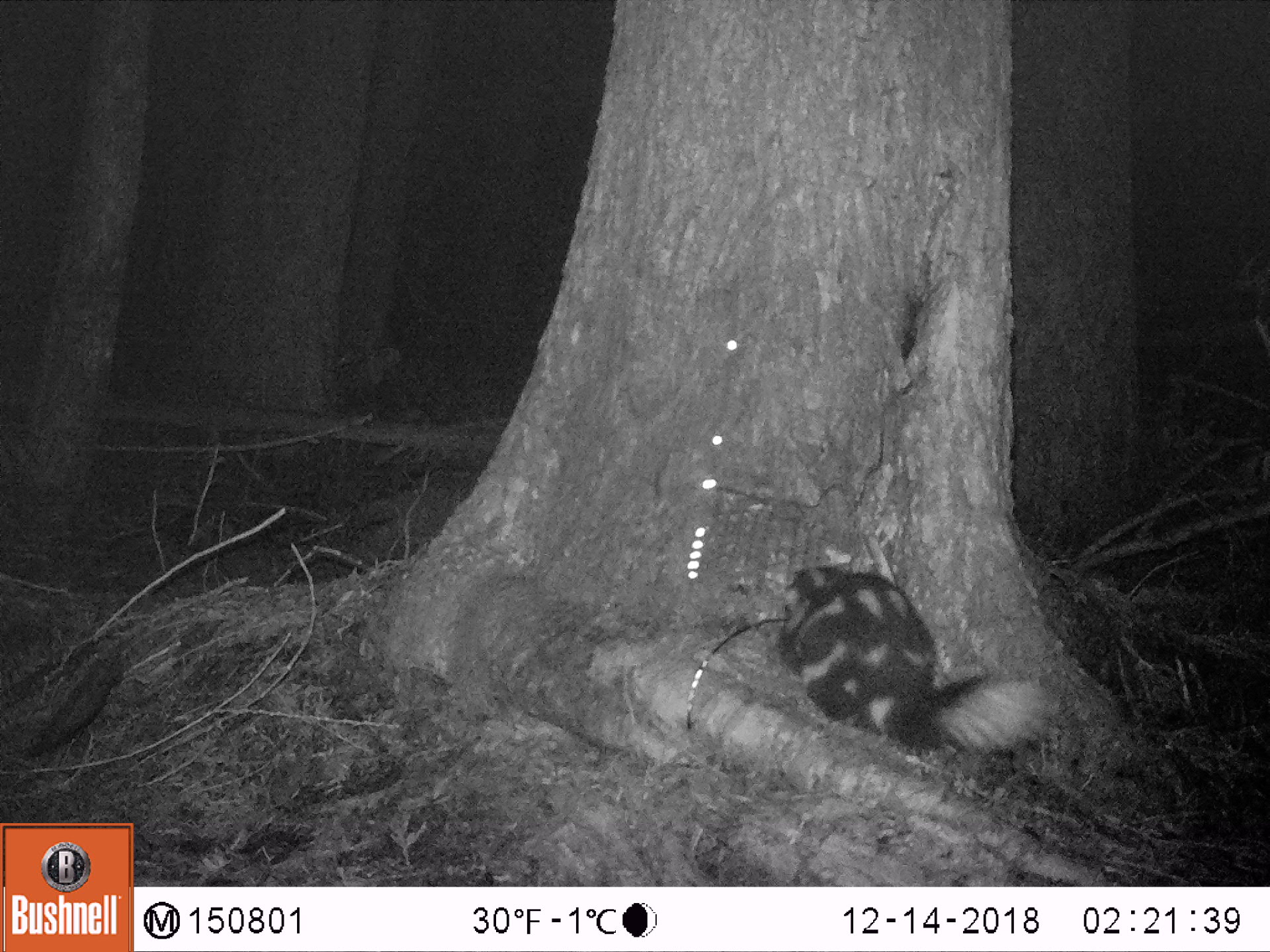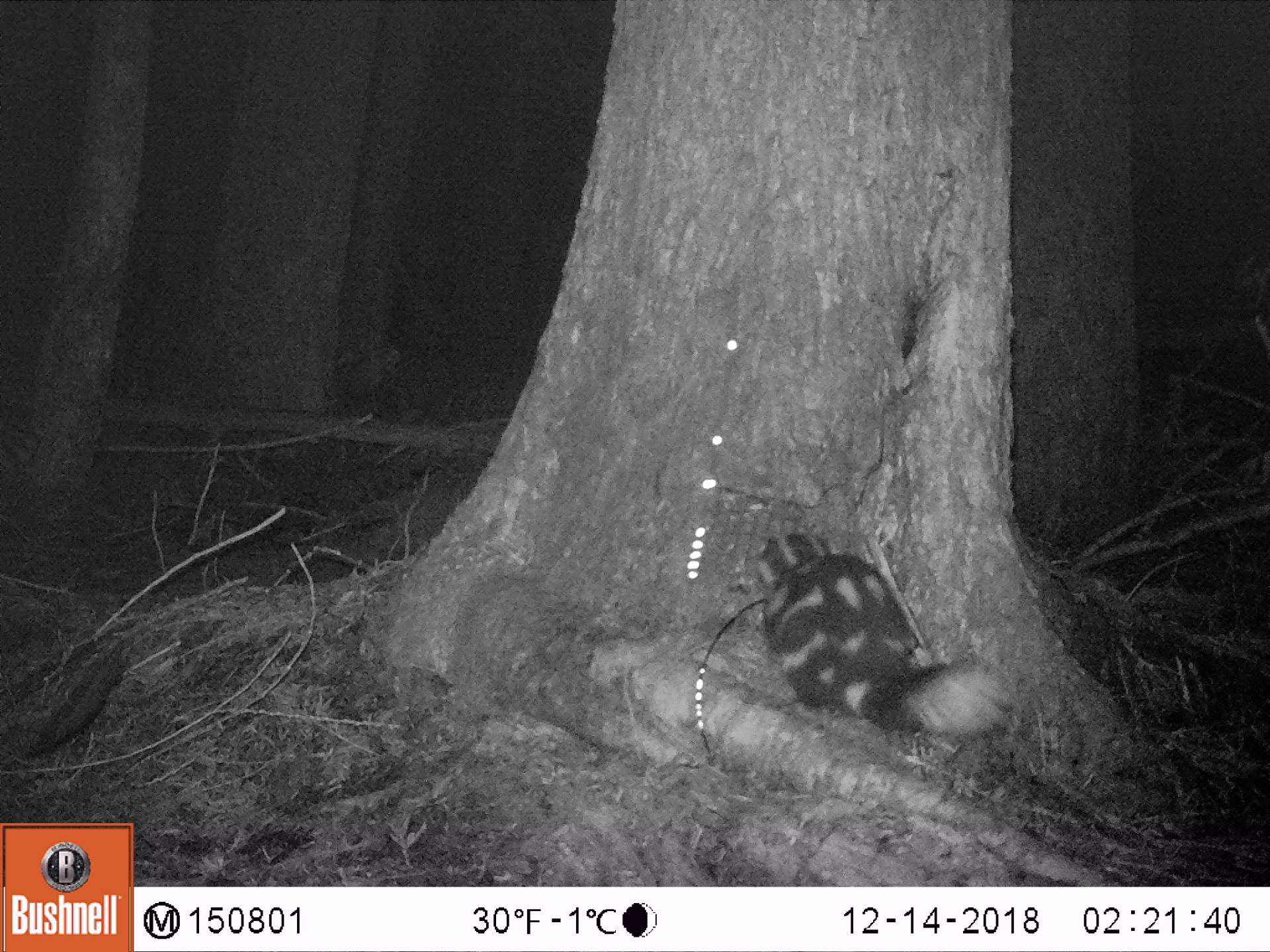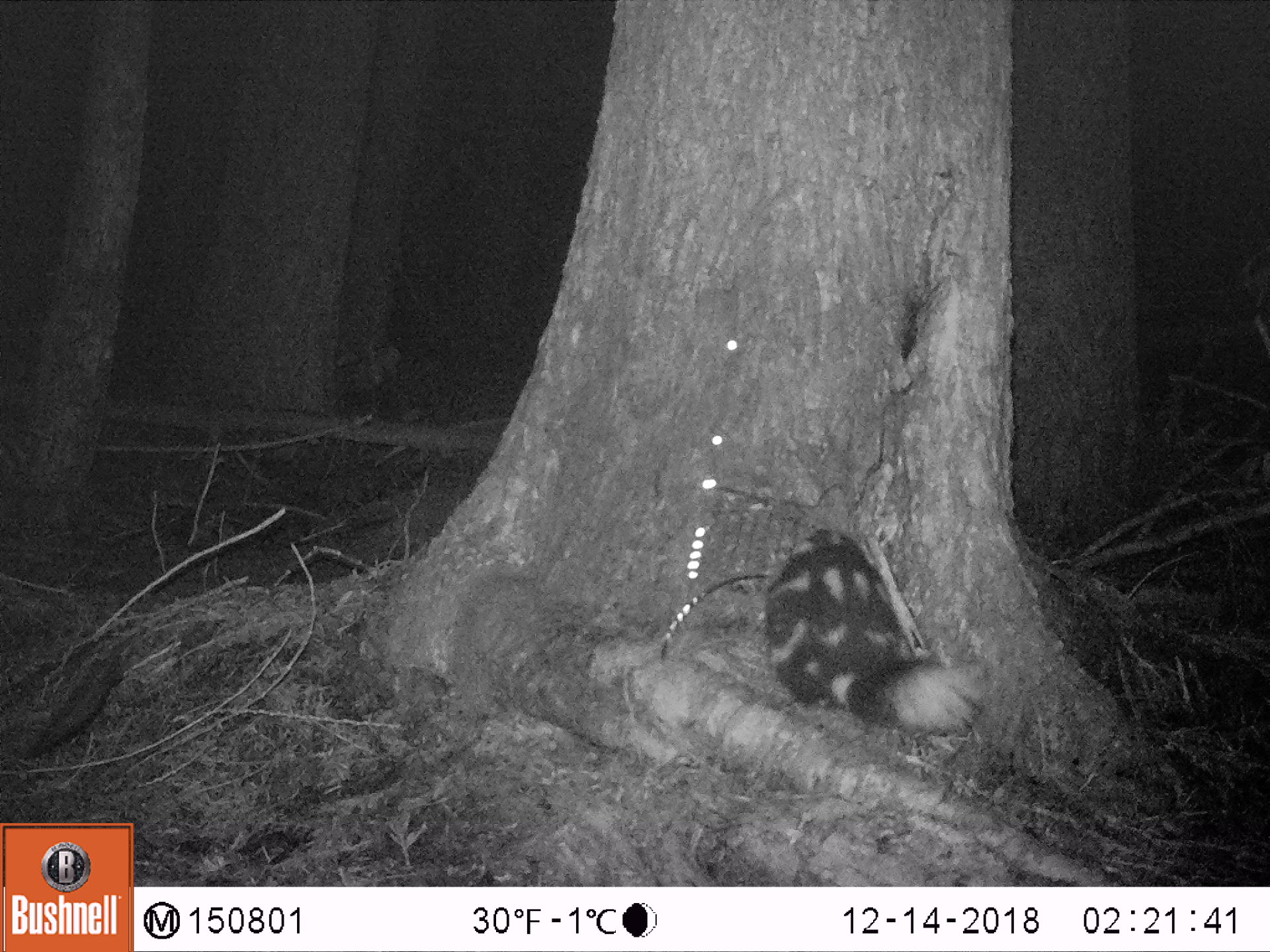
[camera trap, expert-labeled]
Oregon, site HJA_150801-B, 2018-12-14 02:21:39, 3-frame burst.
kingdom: Animalia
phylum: Chordata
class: Mammalia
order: Carnivora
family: Mephitidae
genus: Spilogale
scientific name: Spilogale gracilis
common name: western spotted skunk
Western spotted skunk (Spilogale gracilis).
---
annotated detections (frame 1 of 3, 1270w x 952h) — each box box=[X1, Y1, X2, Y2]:
western spotted skunk: box=[751, 551, 1068, 790]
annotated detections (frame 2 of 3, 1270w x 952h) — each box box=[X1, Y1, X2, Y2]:
western spotted skunk: box=[743, 500, 1040, 764]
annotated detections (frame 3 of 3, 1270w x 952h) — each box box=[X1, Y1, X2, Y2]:
western spotted skunk: box=[750, 515, 997, 759]